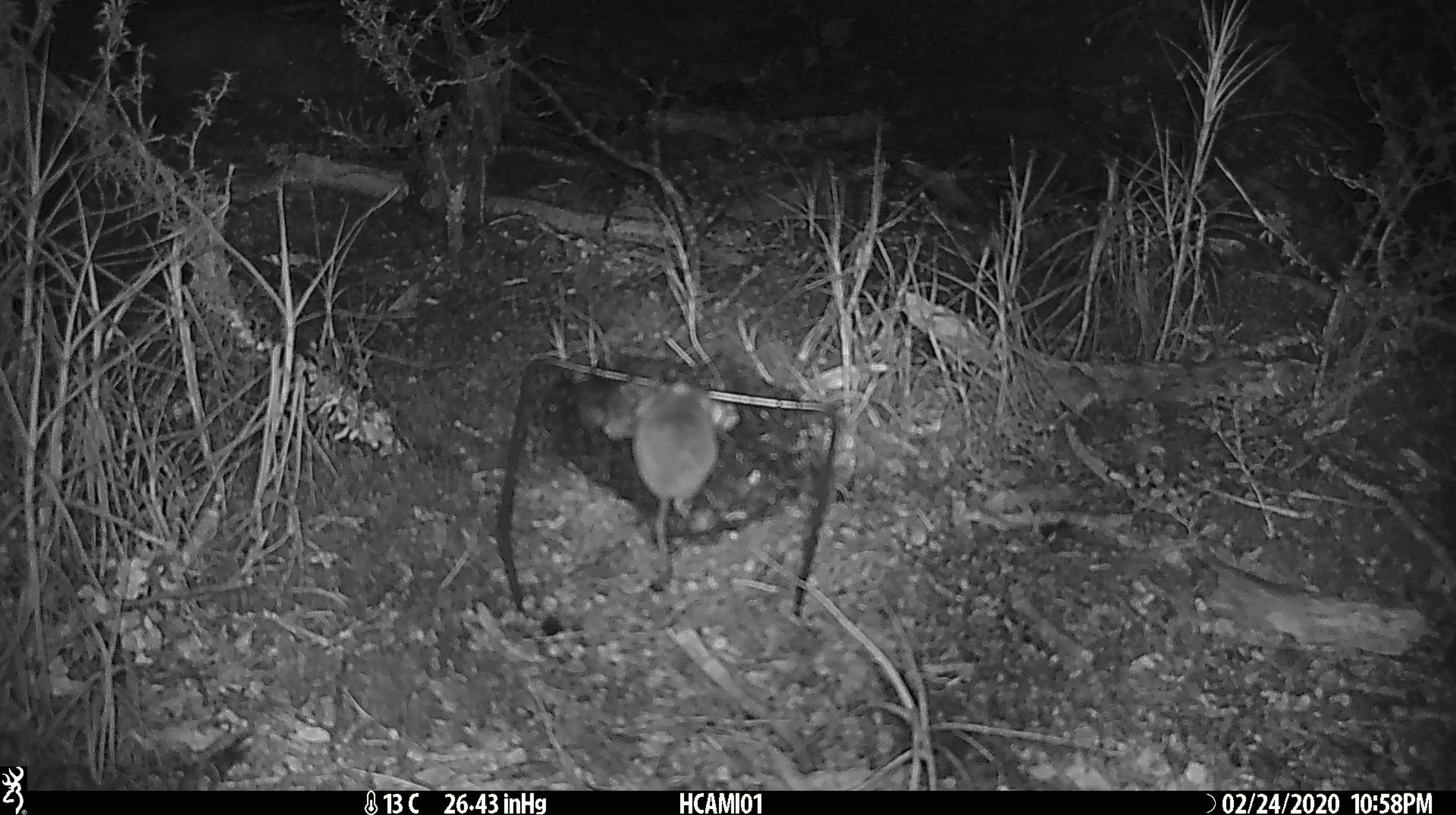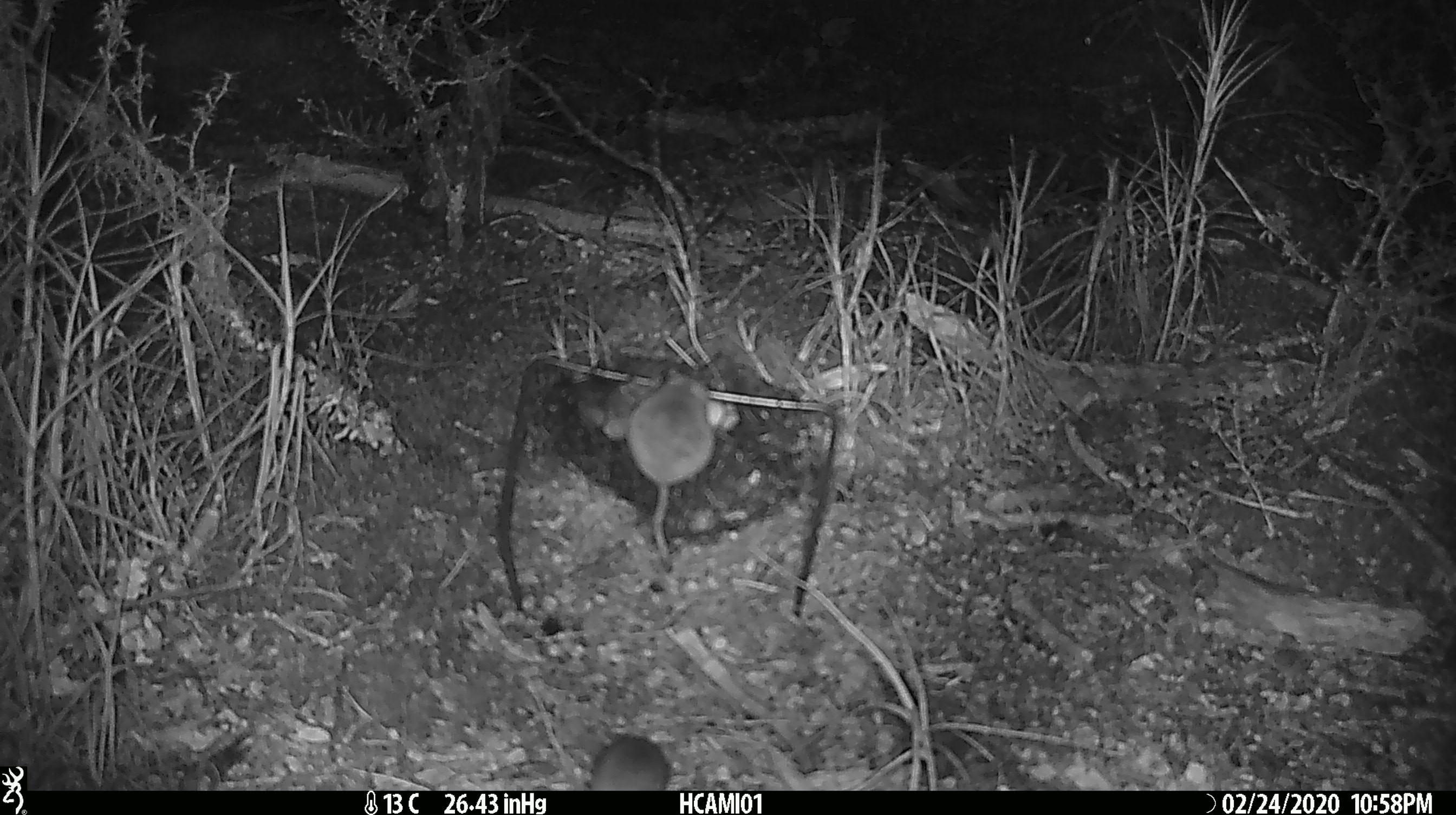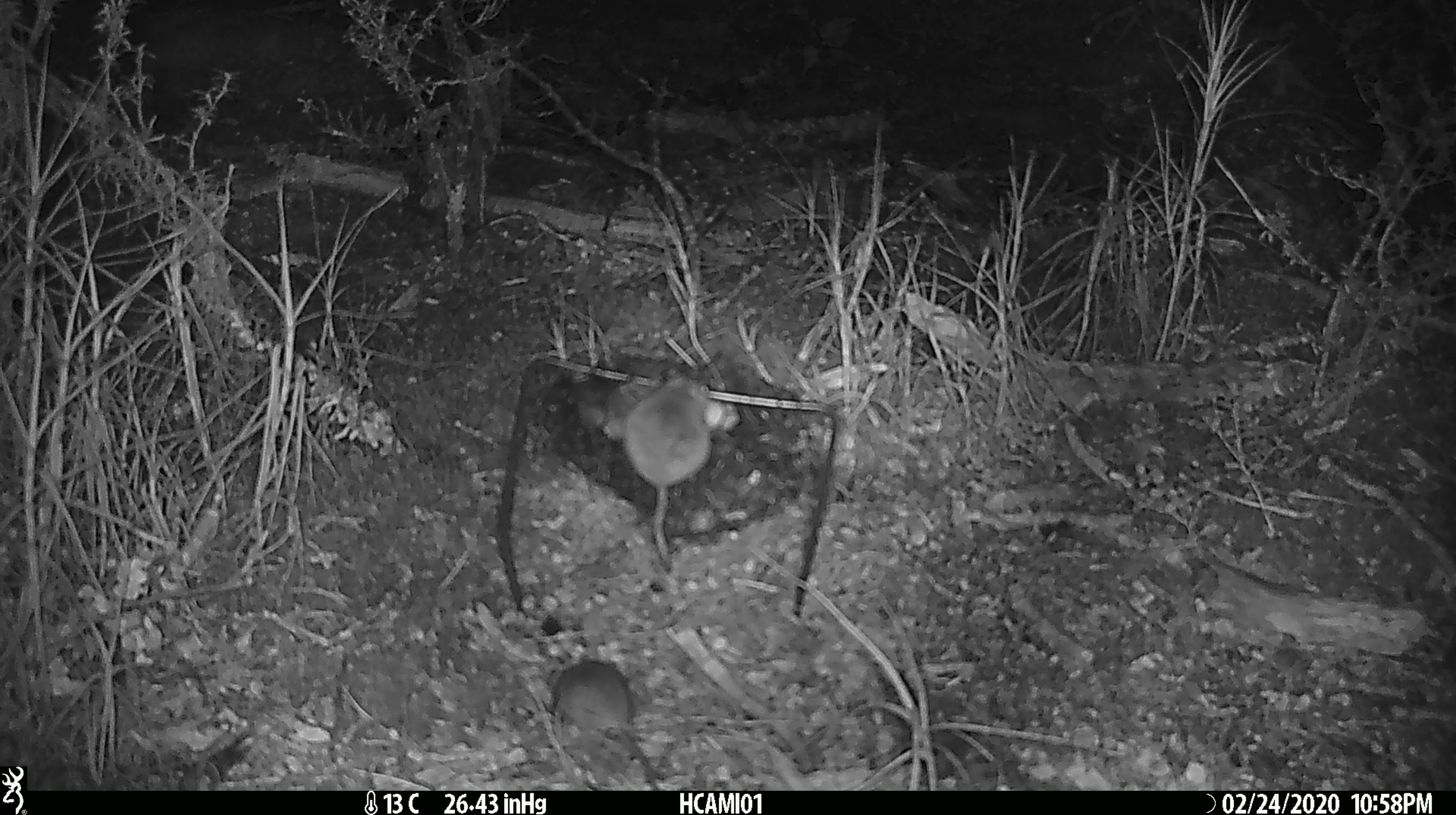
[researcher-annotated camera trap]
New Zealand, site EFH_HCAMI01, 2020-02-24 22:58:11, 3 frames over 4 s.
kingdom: Animalia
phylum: Chordata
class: Mammalia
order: Rodentia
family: Muridae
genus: Mus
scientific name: Mus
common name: mouse